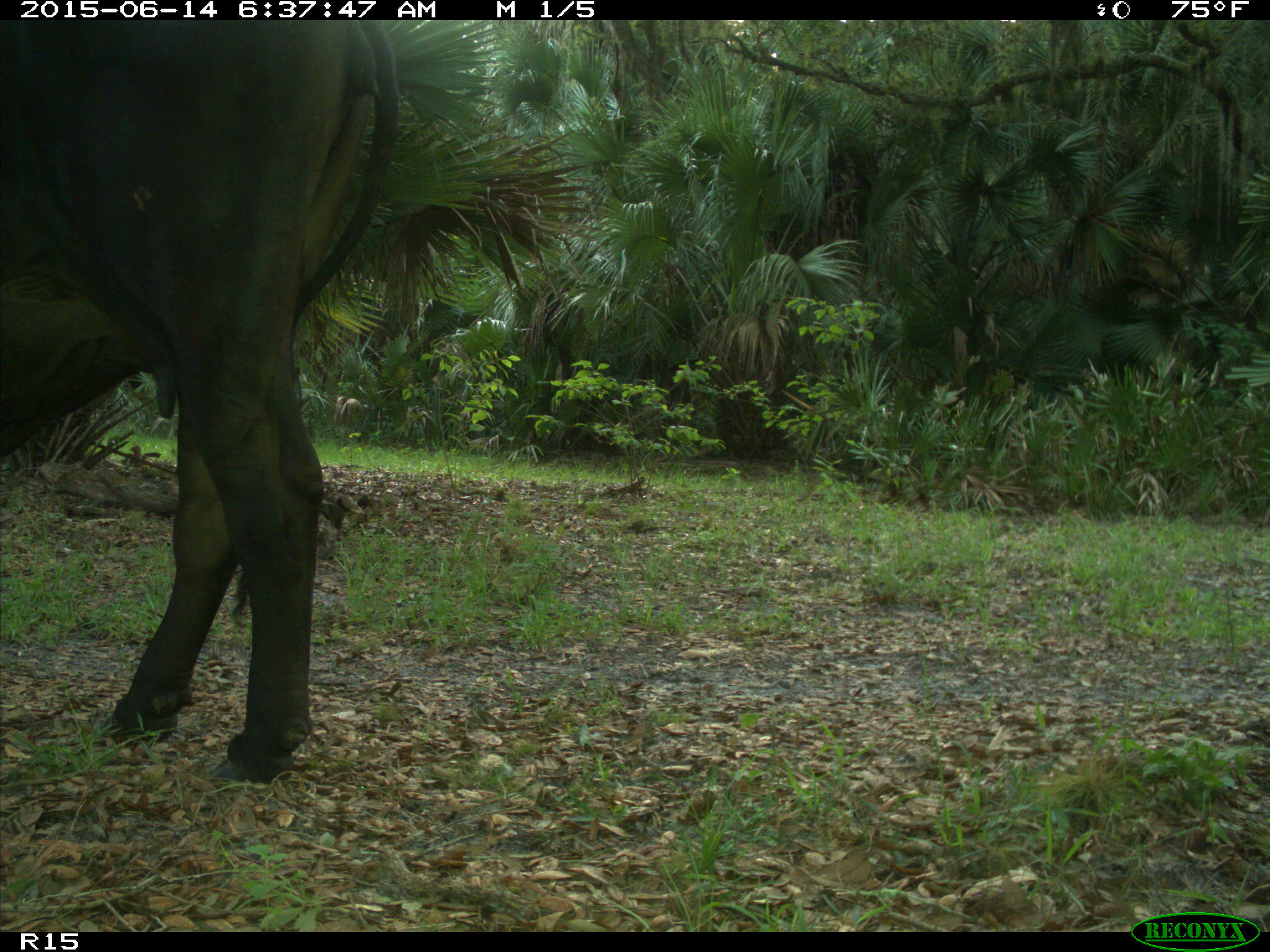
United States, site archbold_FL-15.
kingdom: Animalia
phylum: Chordata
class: Mammalia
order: Artiodactyla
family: Bovidae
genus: Bos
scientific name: Bos taurus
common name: domestic cow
Bos taurus (domestic cow).